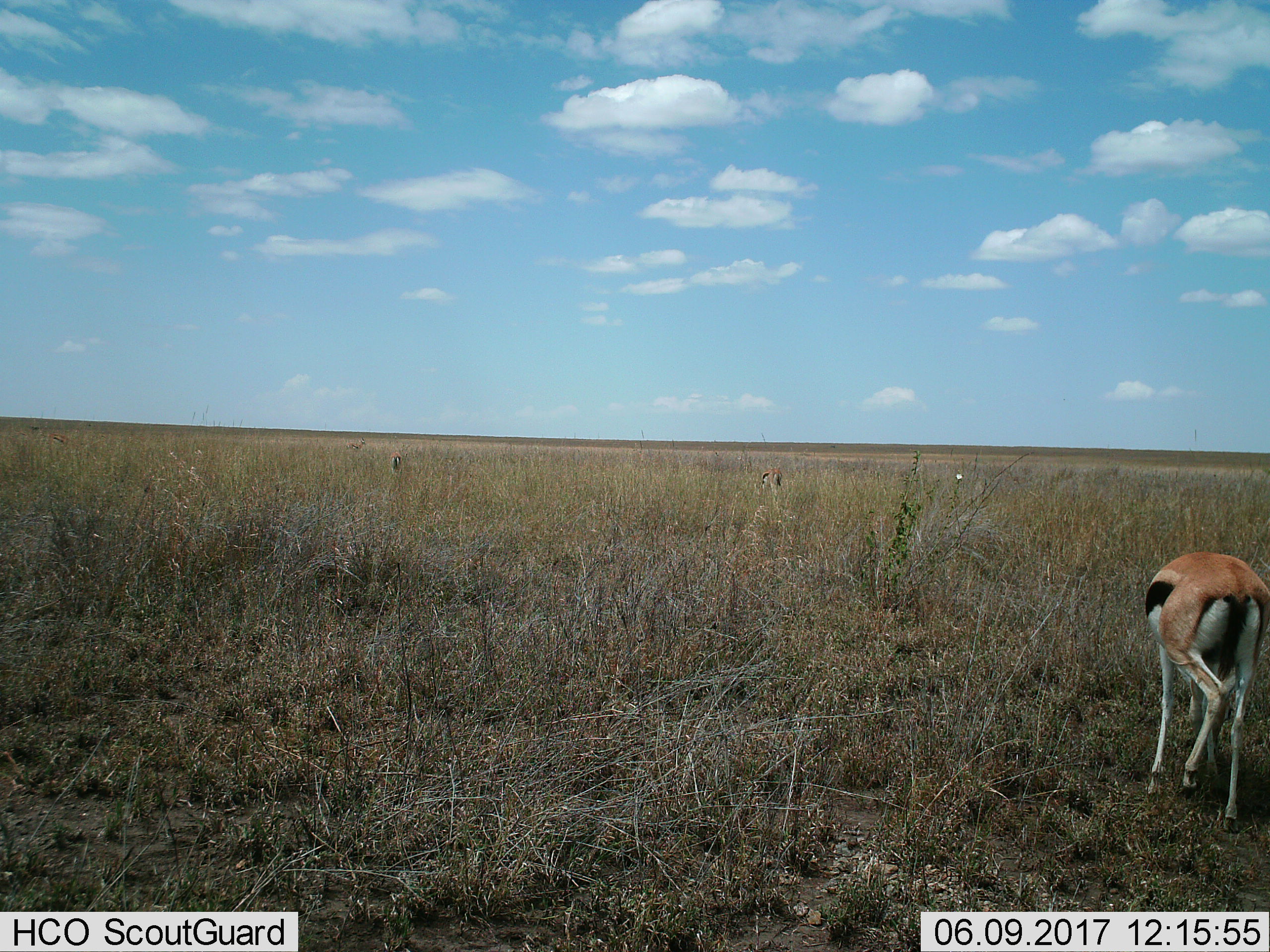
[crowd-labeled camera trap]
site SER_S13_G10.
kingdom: Animalia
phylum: Chordata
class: Mammalia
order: Artiodactyla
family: Bovidae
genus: Eudorcas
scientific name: Eudorcas thomsonii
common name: thomson's gazelle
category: gazellethomsons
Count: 3.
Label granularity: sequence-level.